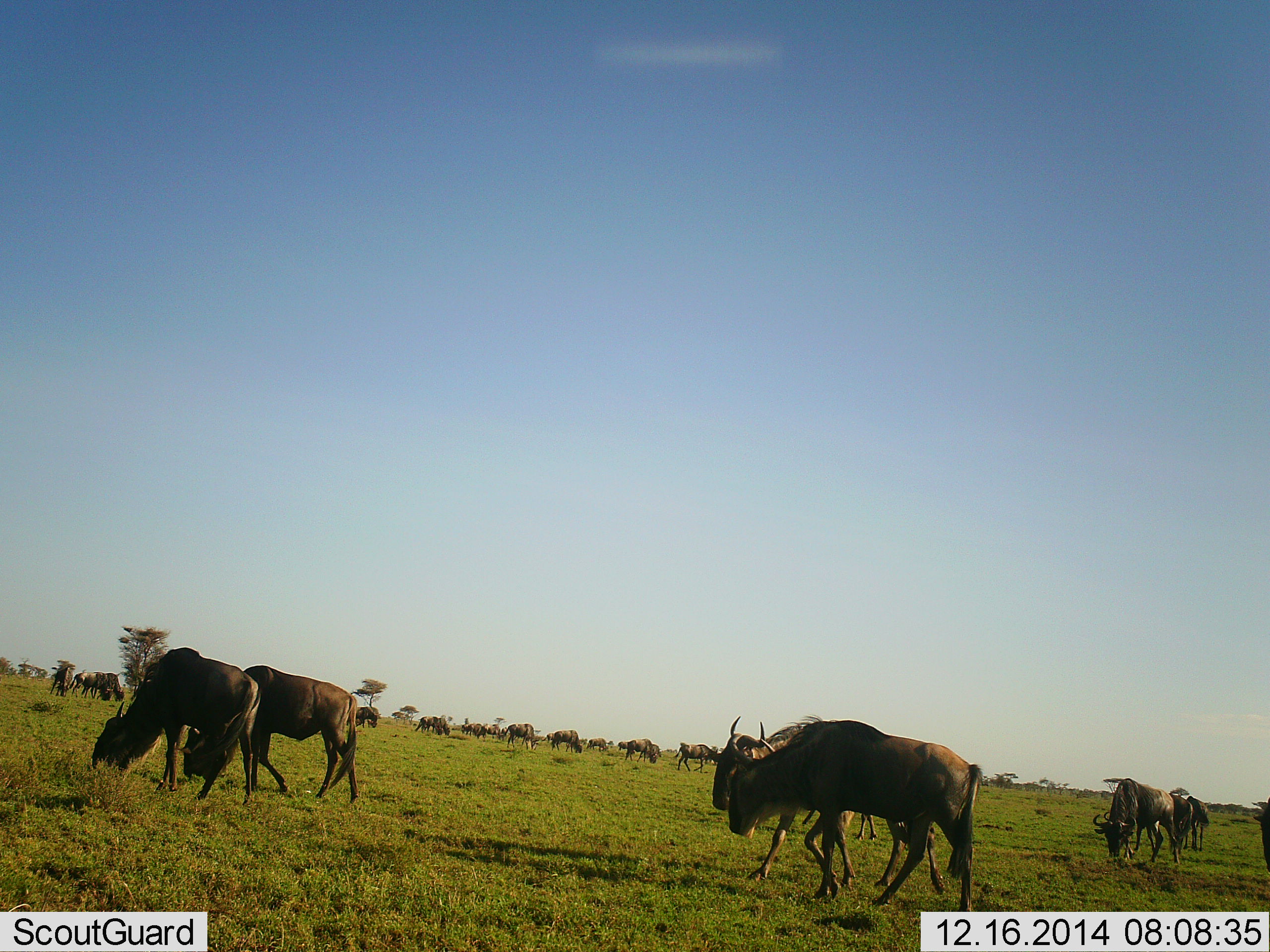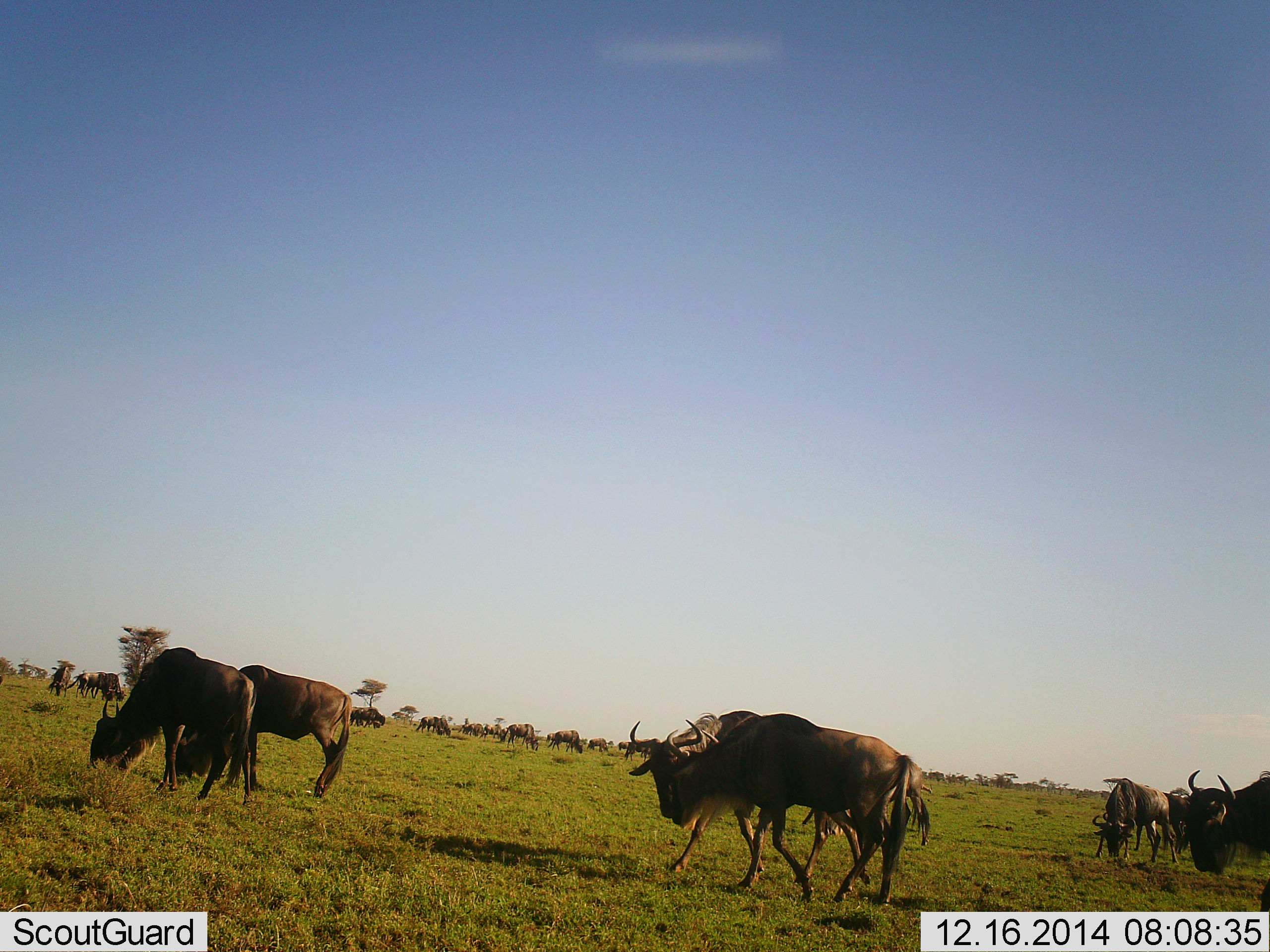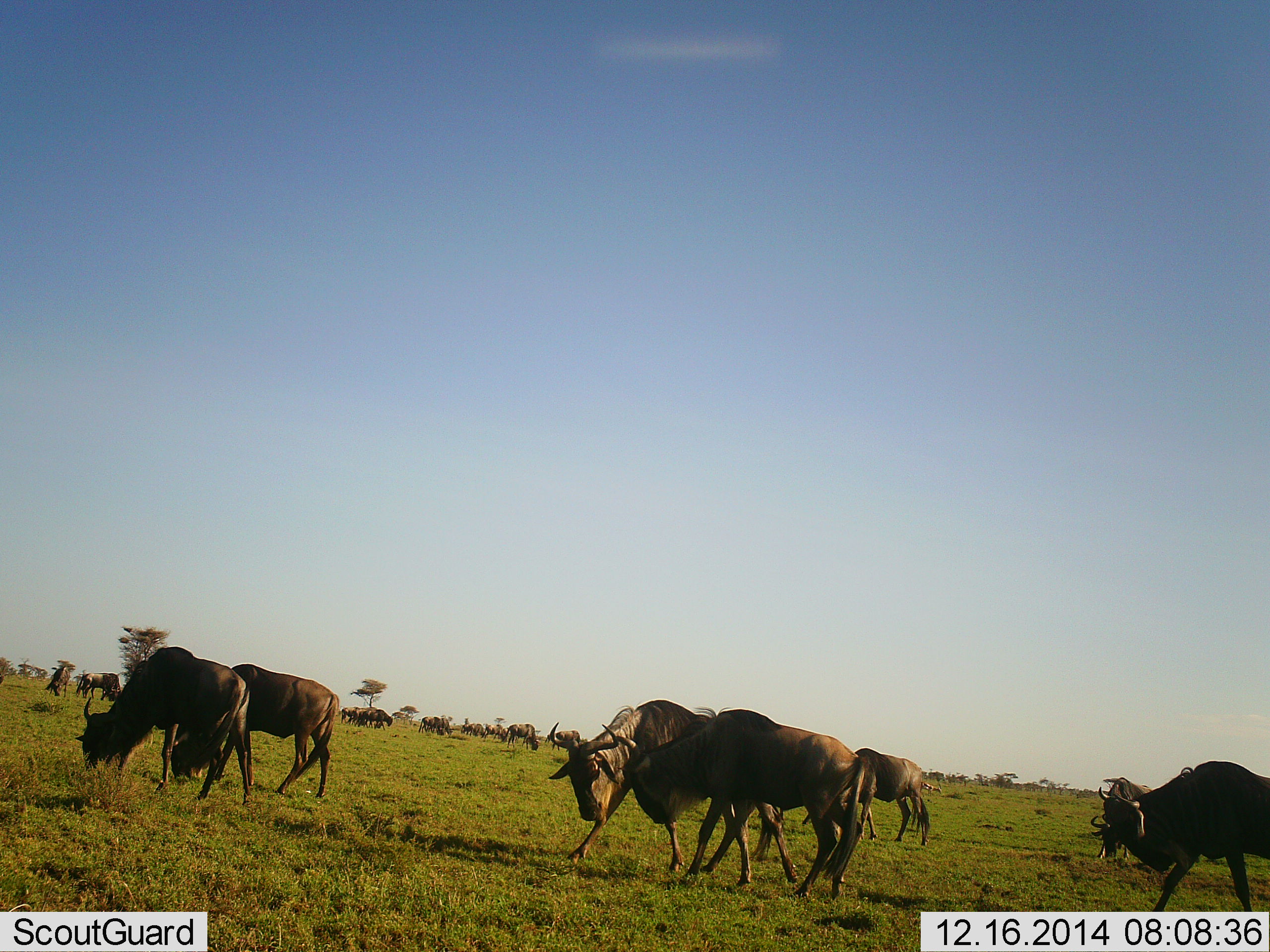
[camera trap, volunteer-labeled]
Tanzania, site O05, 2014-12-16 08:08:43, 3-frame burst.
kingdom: Animalia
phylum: Chordata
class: Mammalia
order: Artiodactyla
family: Bovidae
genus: Connochaetes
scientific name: Connochaetes taurinus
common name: blue wildebeest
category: wildebeest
Wildebeest (blue wildebeest) (Connochaetes taurinus), count 11-50. Behavior (volunteer vote fractions): standing 20%, resting 10%, moving 80%, interacting 0%. Young present (vote fraction): 0%. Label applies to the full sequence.